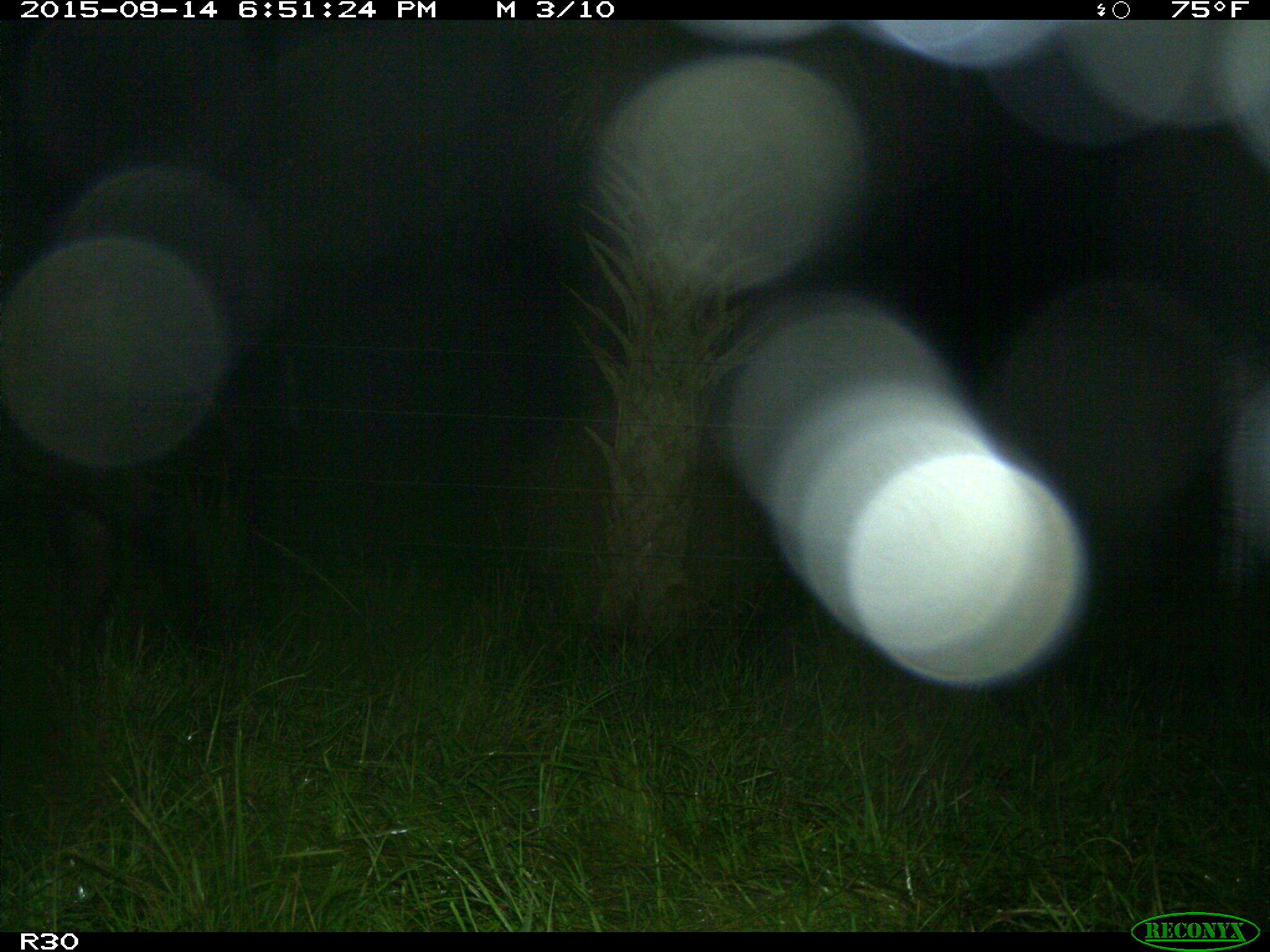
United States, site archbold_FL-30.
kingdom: Animalia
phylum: Chordata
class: Mammalia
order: Artiodactyla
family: Bovidae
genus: Bos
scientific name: Bos taurus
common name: domestic cow